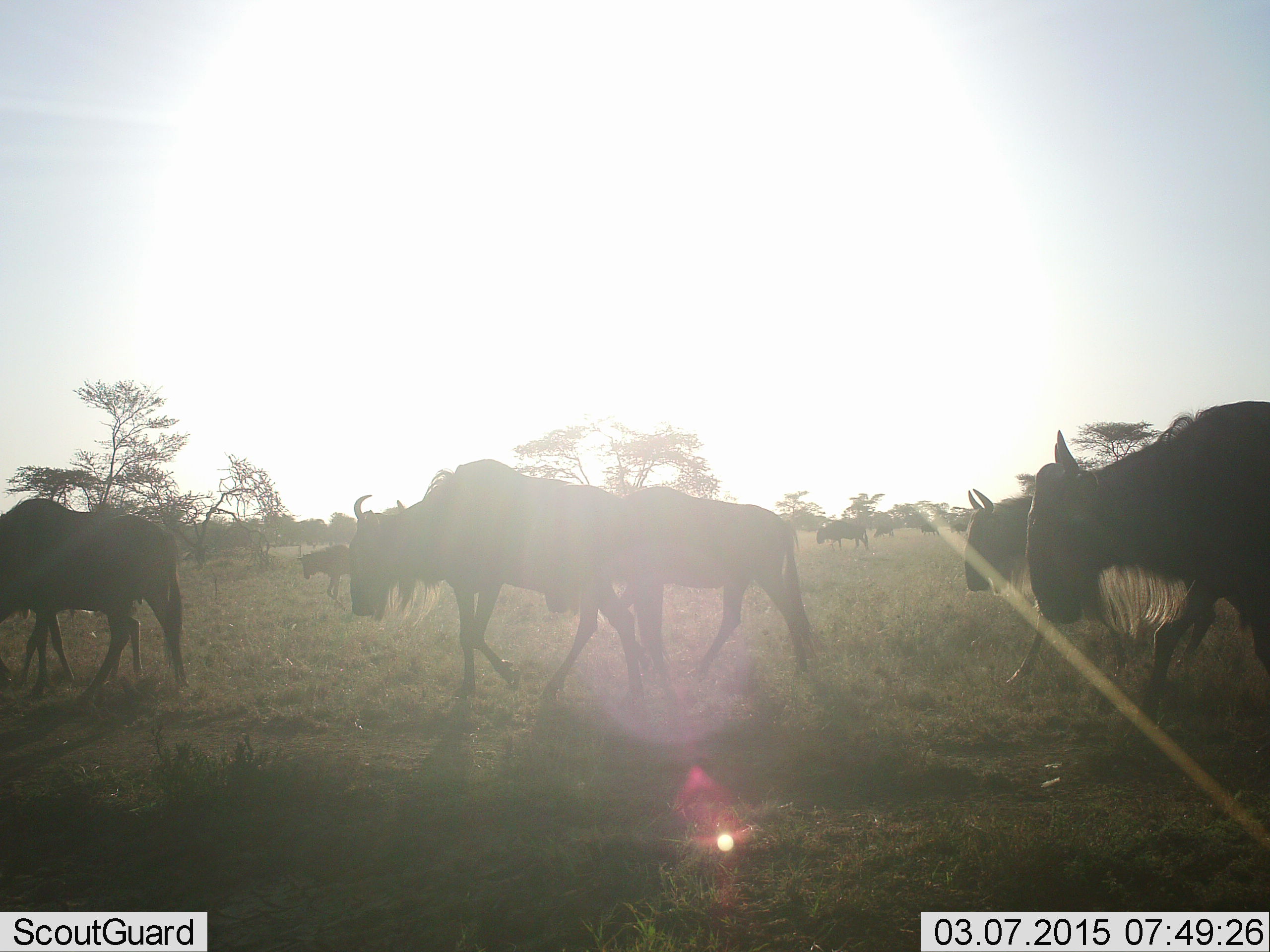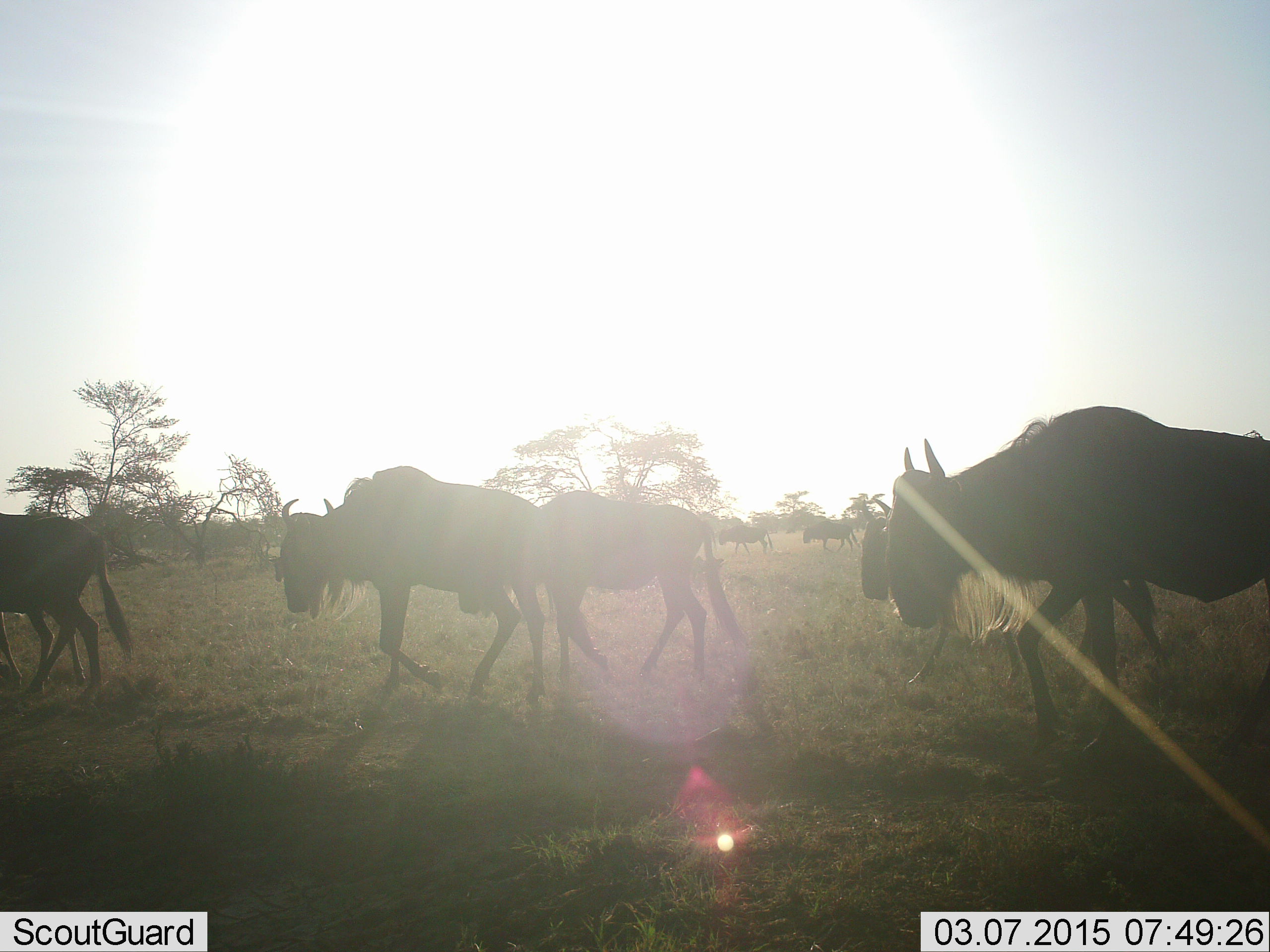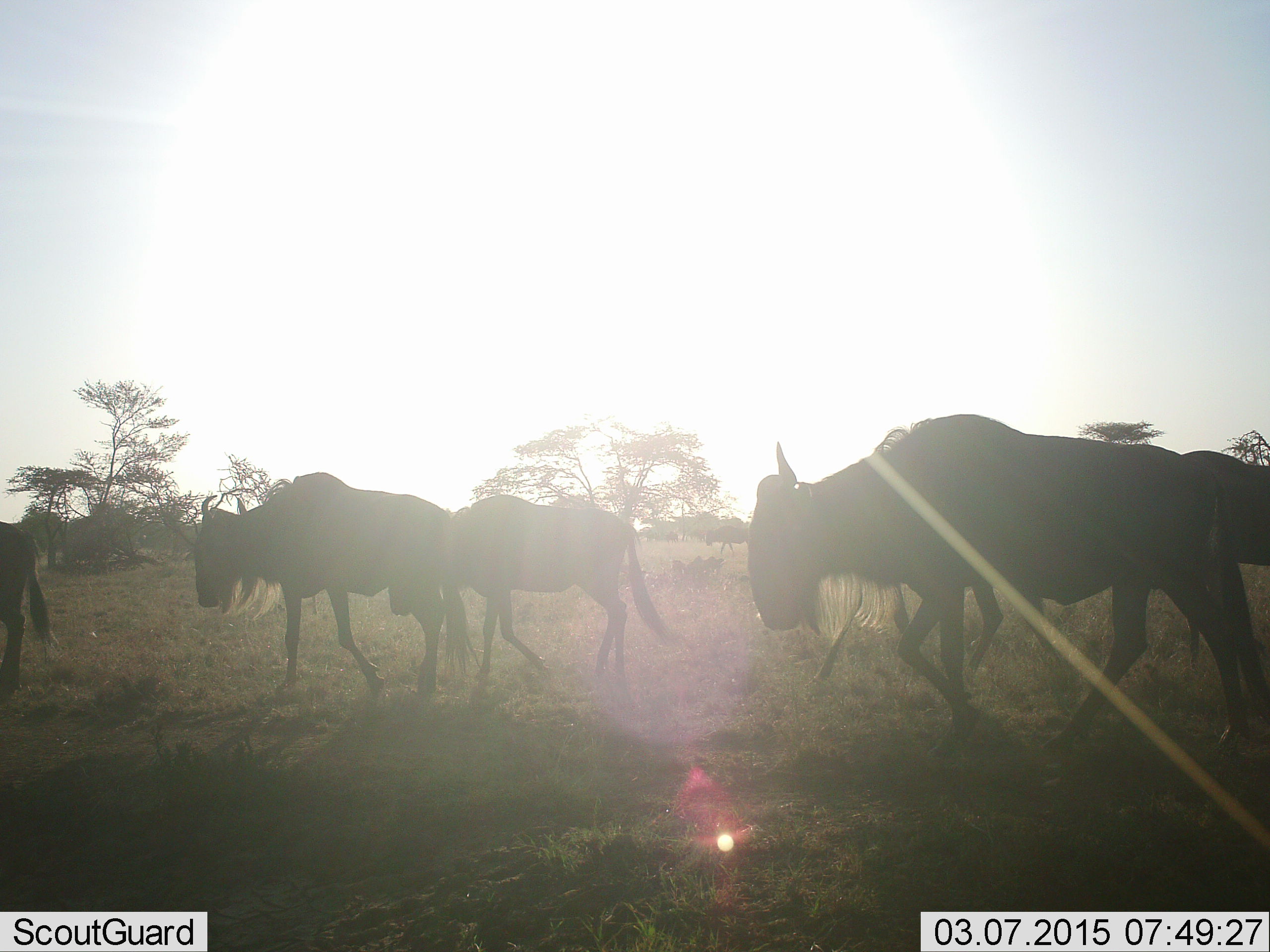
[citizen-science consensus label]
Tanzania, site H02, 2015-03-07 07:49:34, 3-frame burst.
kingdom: Animalia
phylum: Chordata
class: Mammalia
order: Artiodactyla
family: Bovidae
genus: Connochaetes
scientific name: Connochaetes taurinus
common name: blue wildebeest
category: wildebeest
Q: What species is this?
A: Wildebeest (blue wildebeest) (Connochaetes taurinus).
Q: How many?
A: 8.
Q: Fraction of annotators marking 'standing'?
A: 0%.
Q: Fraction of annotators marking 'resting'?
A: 0%.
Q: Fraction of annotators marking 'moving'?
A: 100%.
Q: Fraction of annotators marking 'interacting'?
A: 0%.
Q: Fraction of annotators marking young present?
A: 20%.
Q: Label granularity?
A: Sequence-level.